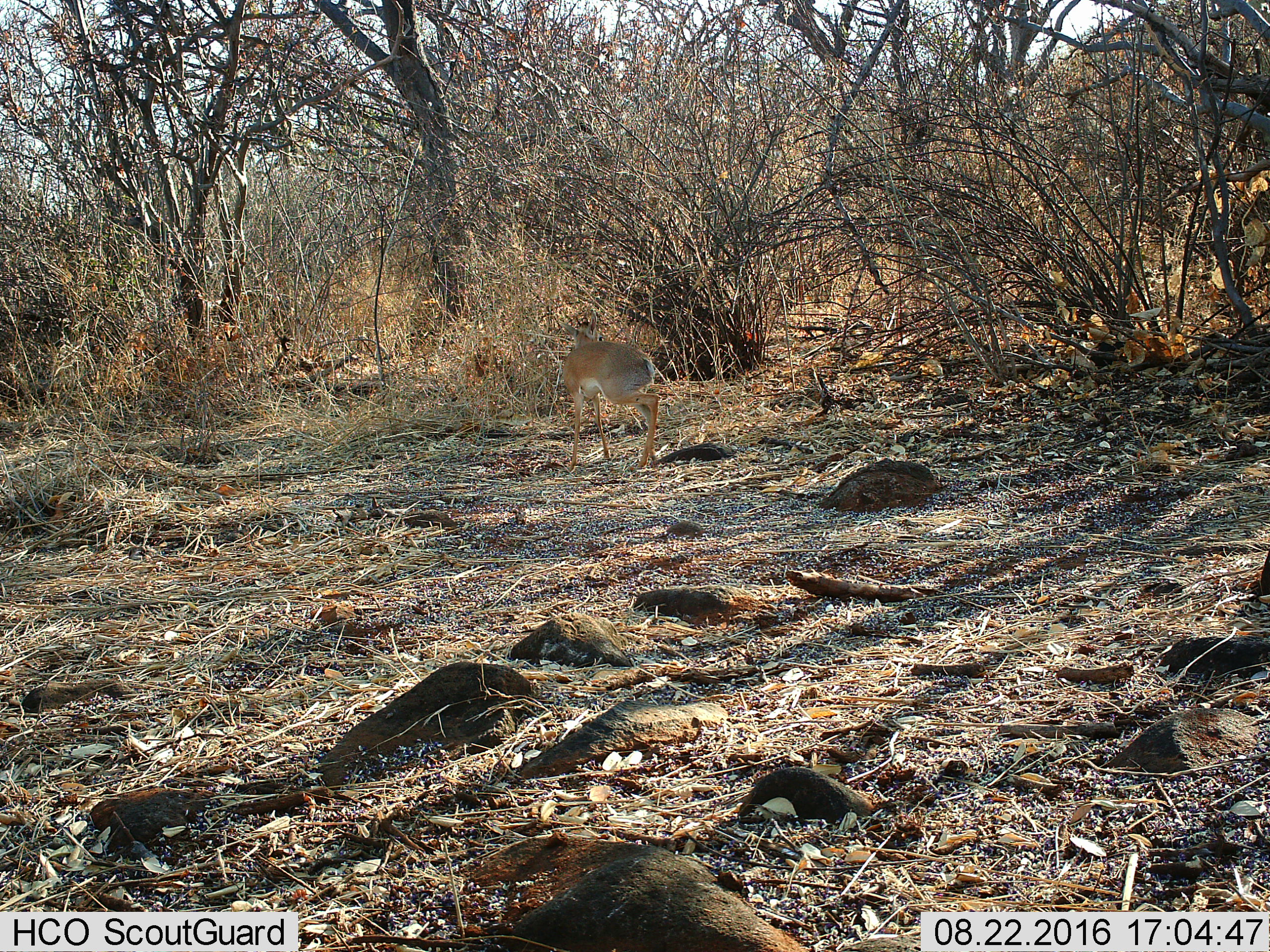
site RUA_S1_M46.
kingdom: Animalia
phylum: Chordata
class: Mammalia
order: Artiodactyla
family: Bovidae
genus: Madoqua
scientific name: Madoqua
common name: dik-dik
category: dikdik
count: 1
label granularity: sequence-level